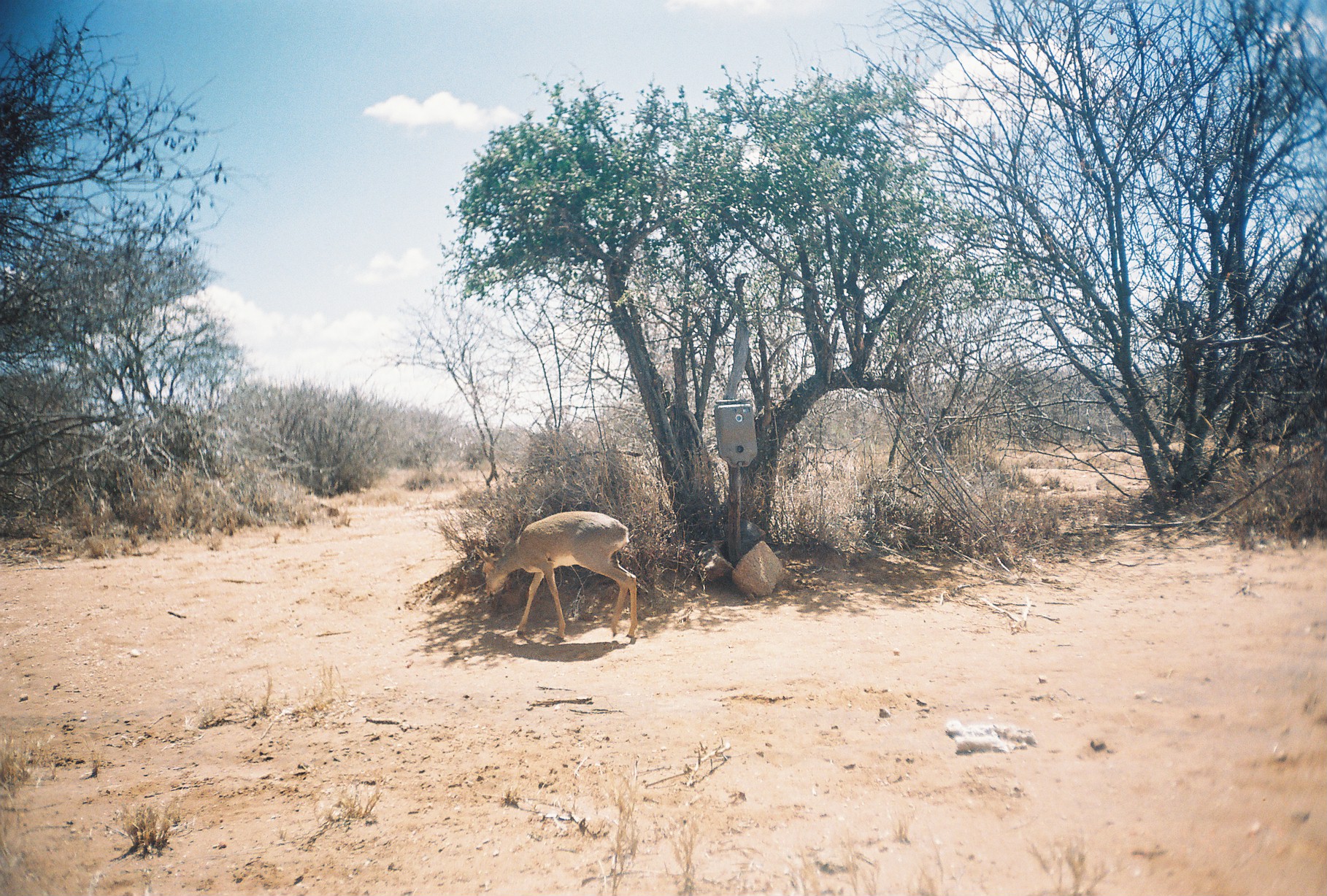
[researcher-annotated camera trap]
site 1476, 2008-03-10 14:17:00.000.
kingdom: Animalia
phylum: Chordata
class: Mammalia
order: Artiodactyla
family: Bovidae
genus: Madoqua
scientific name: Madoqua guentheri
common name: günther's dik-dik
Madoqua guentheri (günther's dik-dik), count 1.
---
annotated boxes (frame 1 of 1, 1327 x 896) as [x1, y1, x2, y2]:
madoqua guentheri: [471, 511, 639, 643]